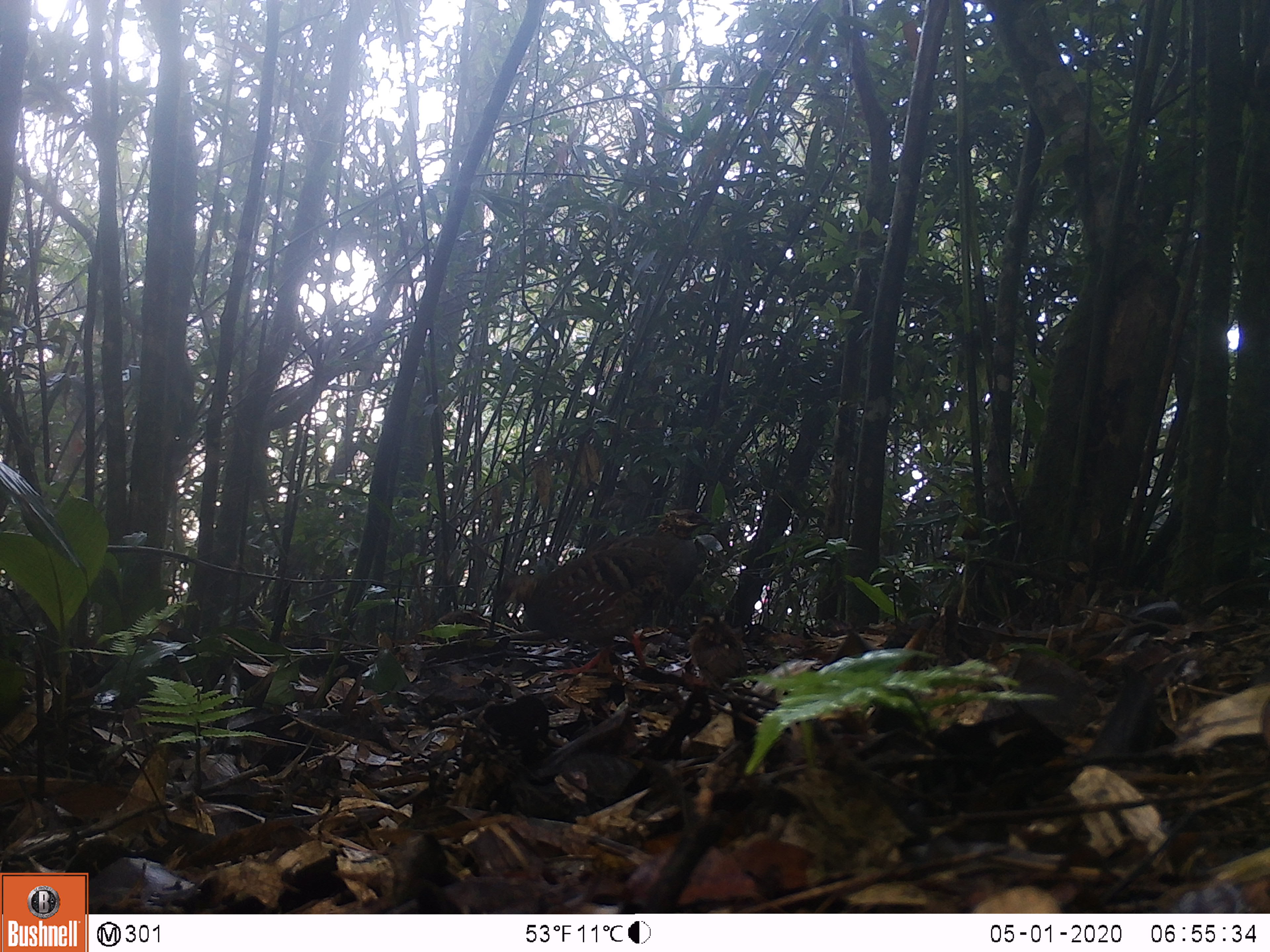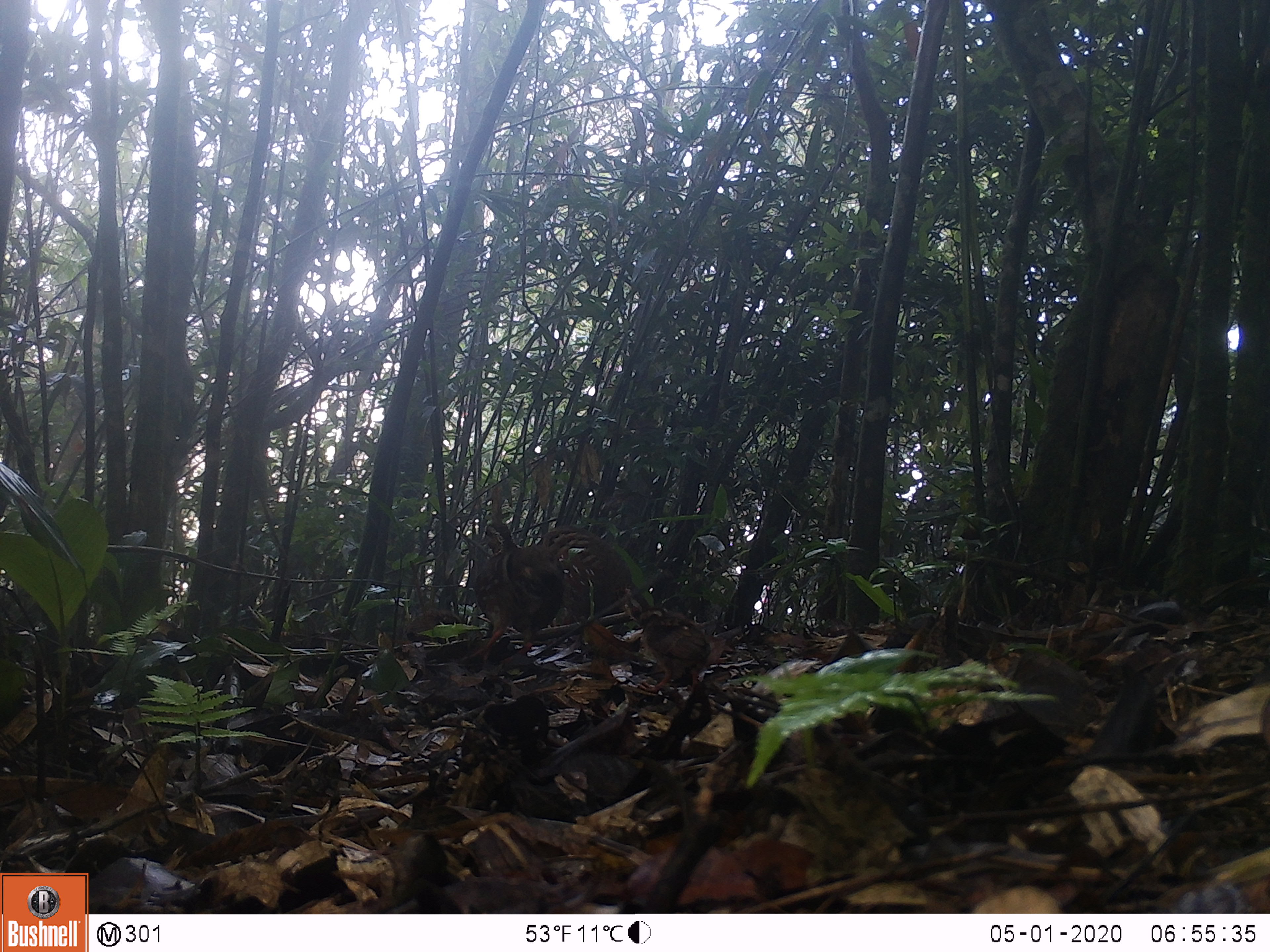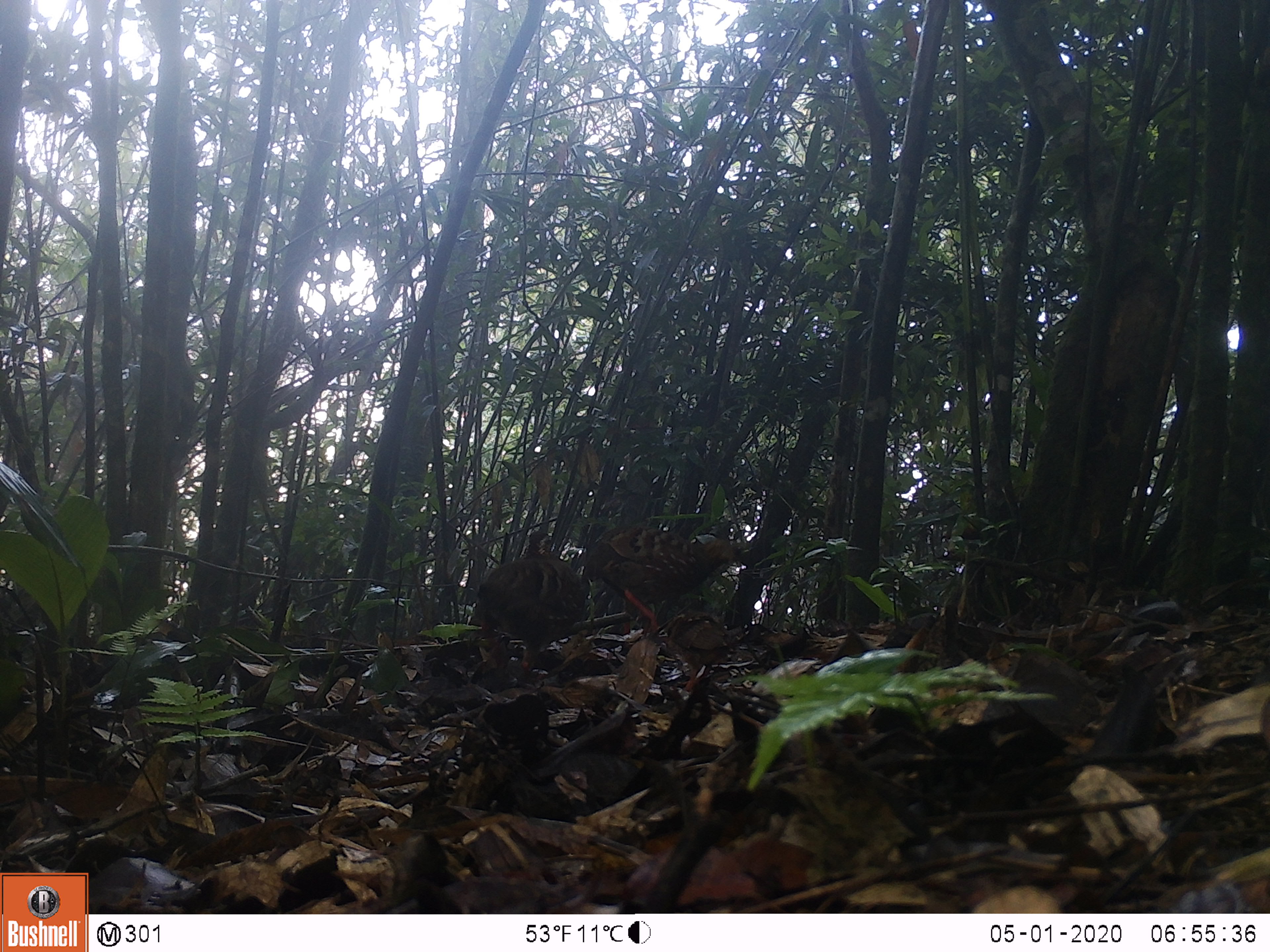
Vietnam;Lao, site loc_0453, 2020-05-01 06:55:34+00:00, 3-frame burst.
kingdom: Animalia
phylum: Chordata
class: Aves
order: Galliformes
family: Phasianidae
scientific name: Phasianidae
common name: partridge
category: unidentified partridge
Unidentified partridge (partridge) (Phasianidae). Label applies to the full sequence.